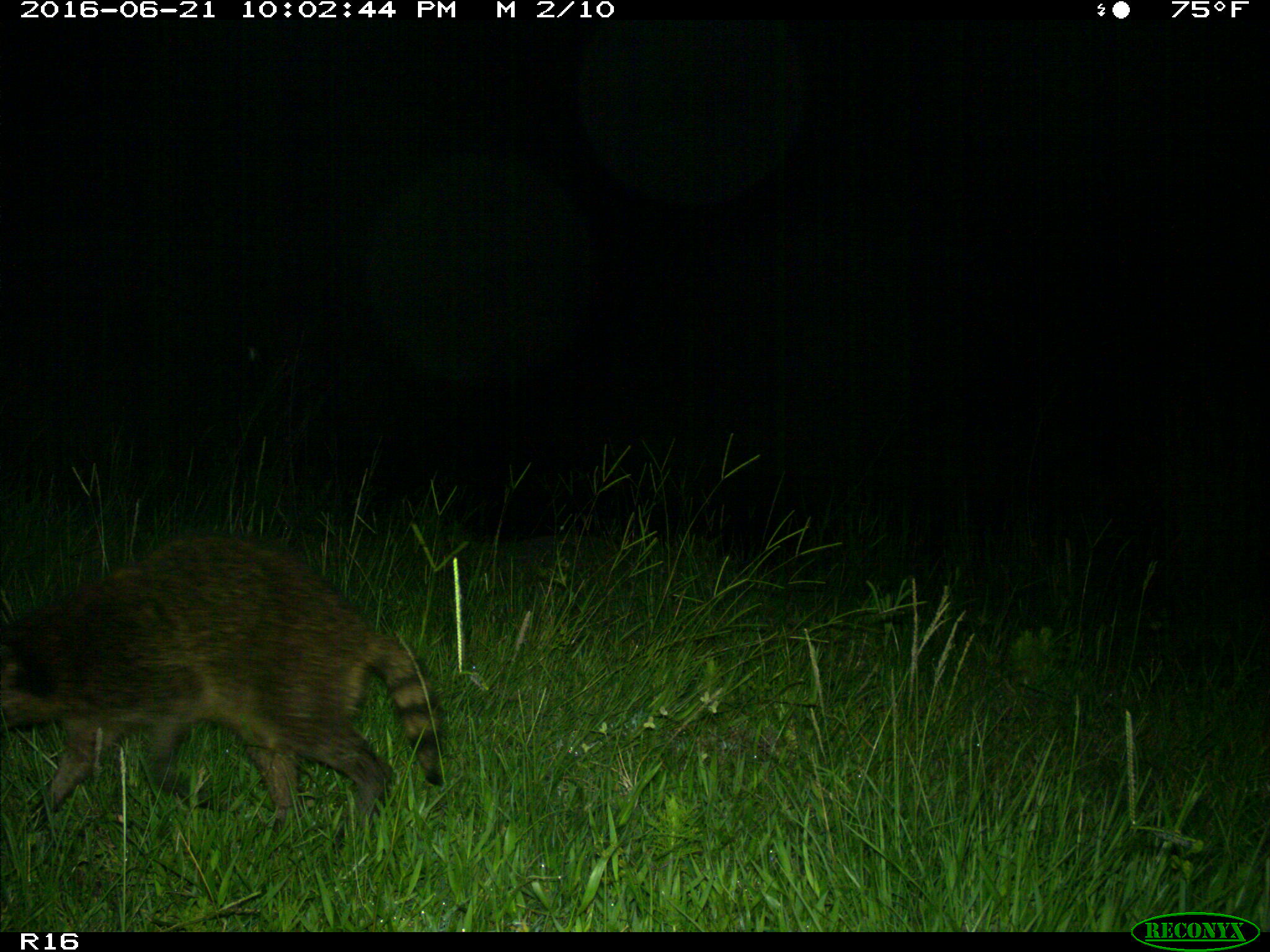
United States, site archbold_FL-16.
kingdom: Animalia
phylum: Chordata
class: Mammalia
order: Carnivora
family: Procyonidae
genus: Procyon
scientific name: Procyon lotor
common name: common raccoon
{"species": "Procyon lotor (common raccoon)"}